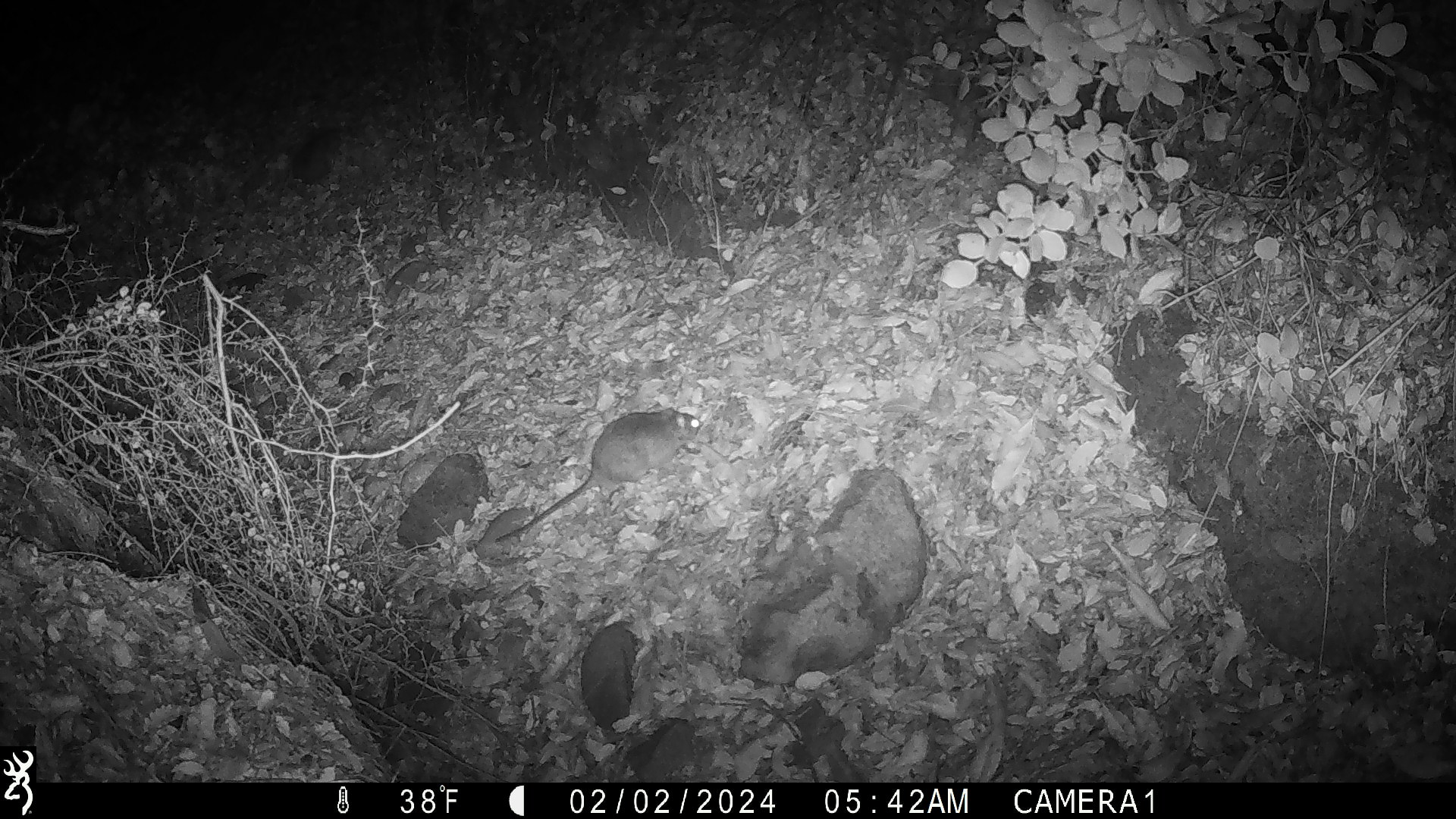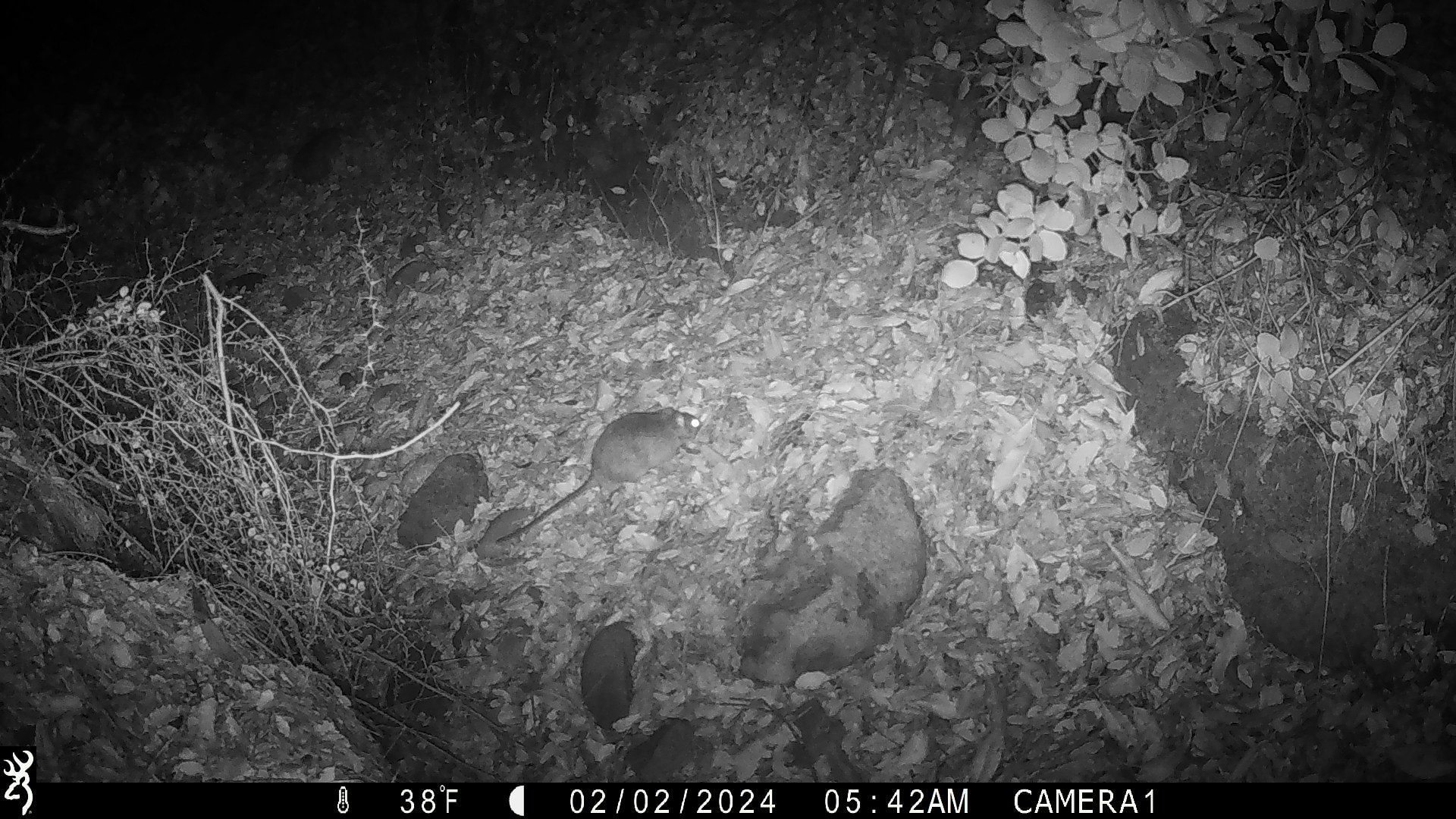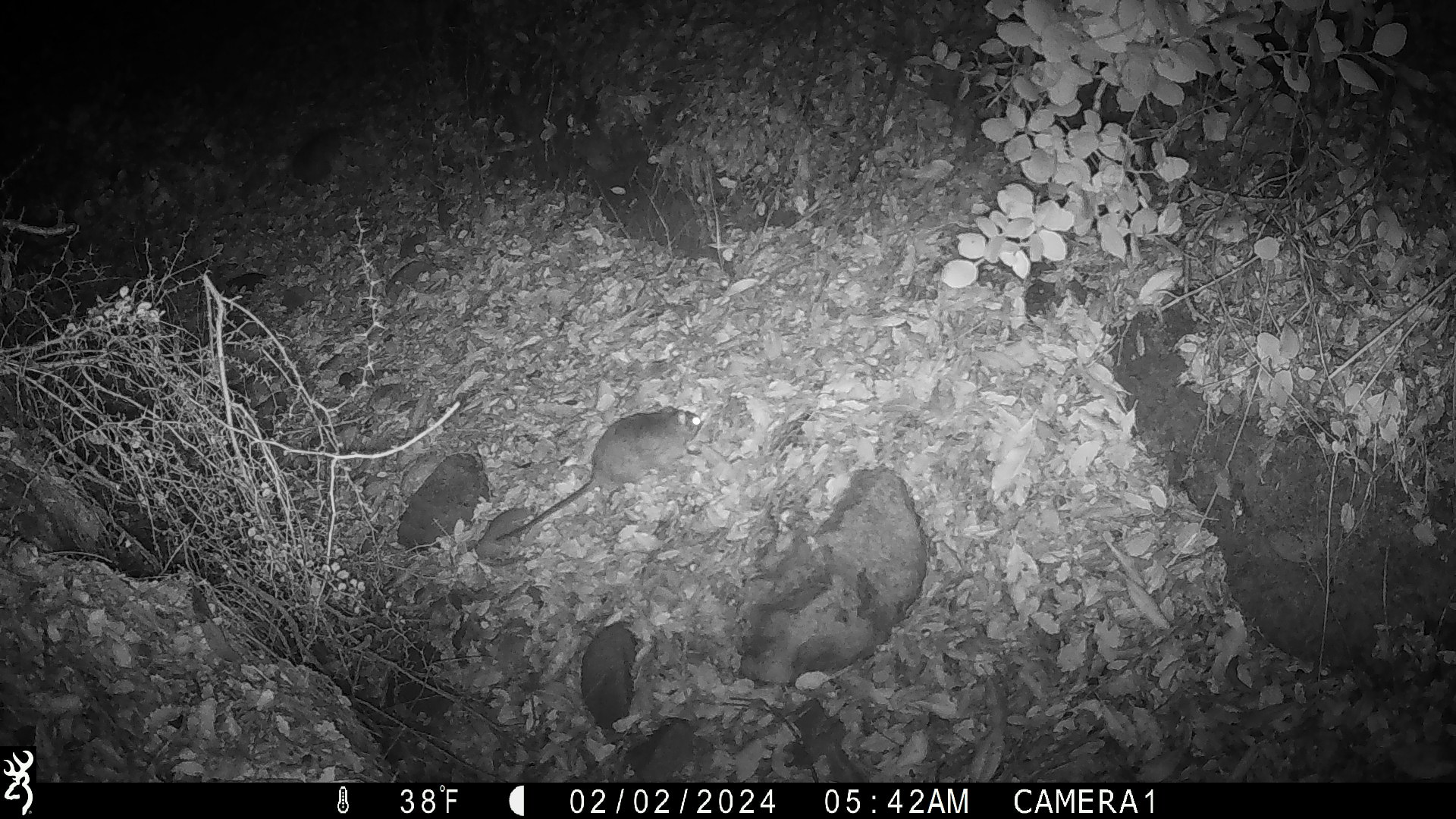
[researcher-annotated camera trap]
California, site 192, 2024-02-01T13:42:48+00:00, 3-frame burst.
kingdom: Animalia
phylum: Chordata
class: Mammalia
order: Rodentia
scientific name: Rodentia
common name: mouse or rat